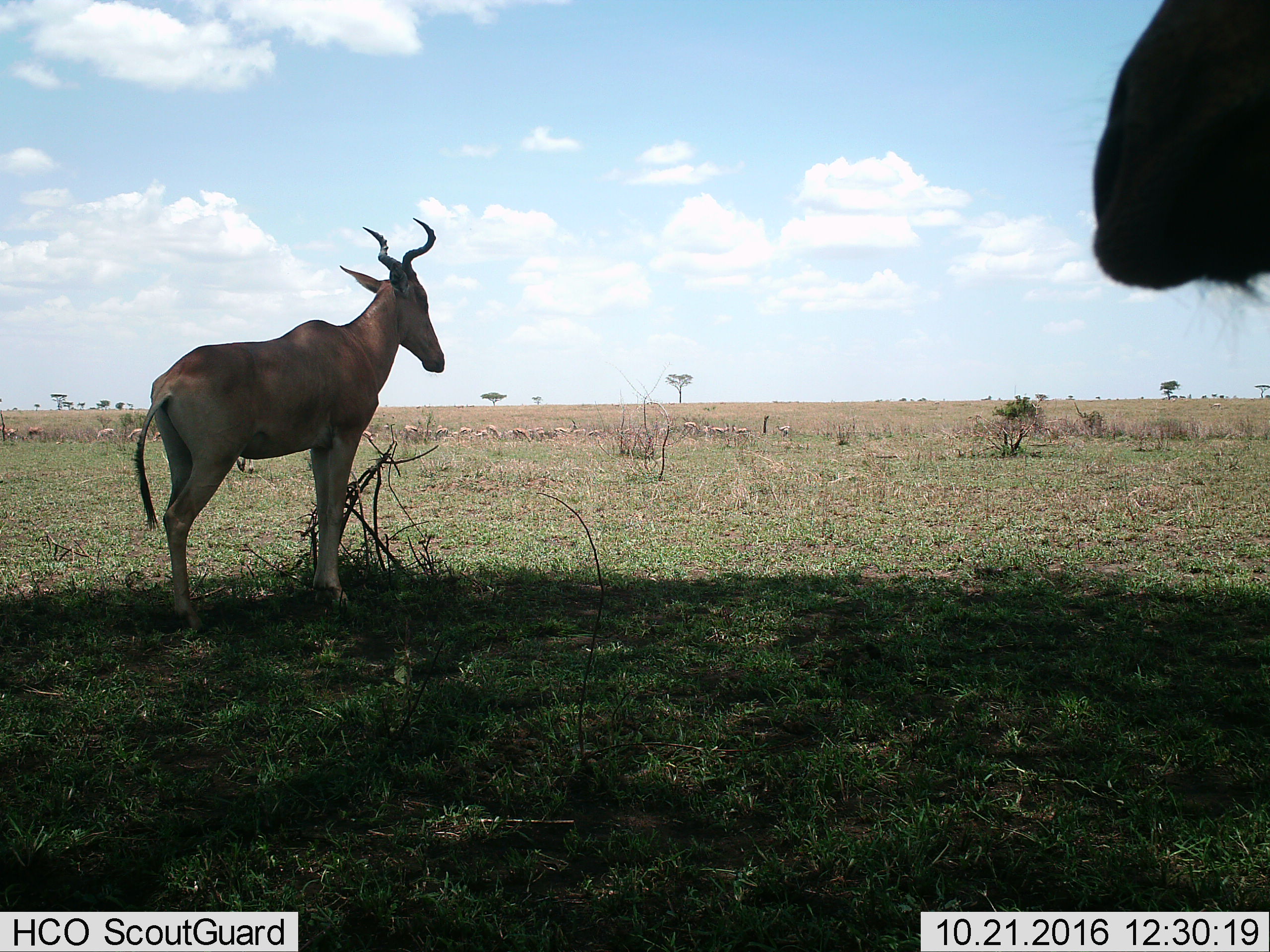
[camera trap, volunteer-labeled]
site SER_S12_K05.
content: unidentified animal